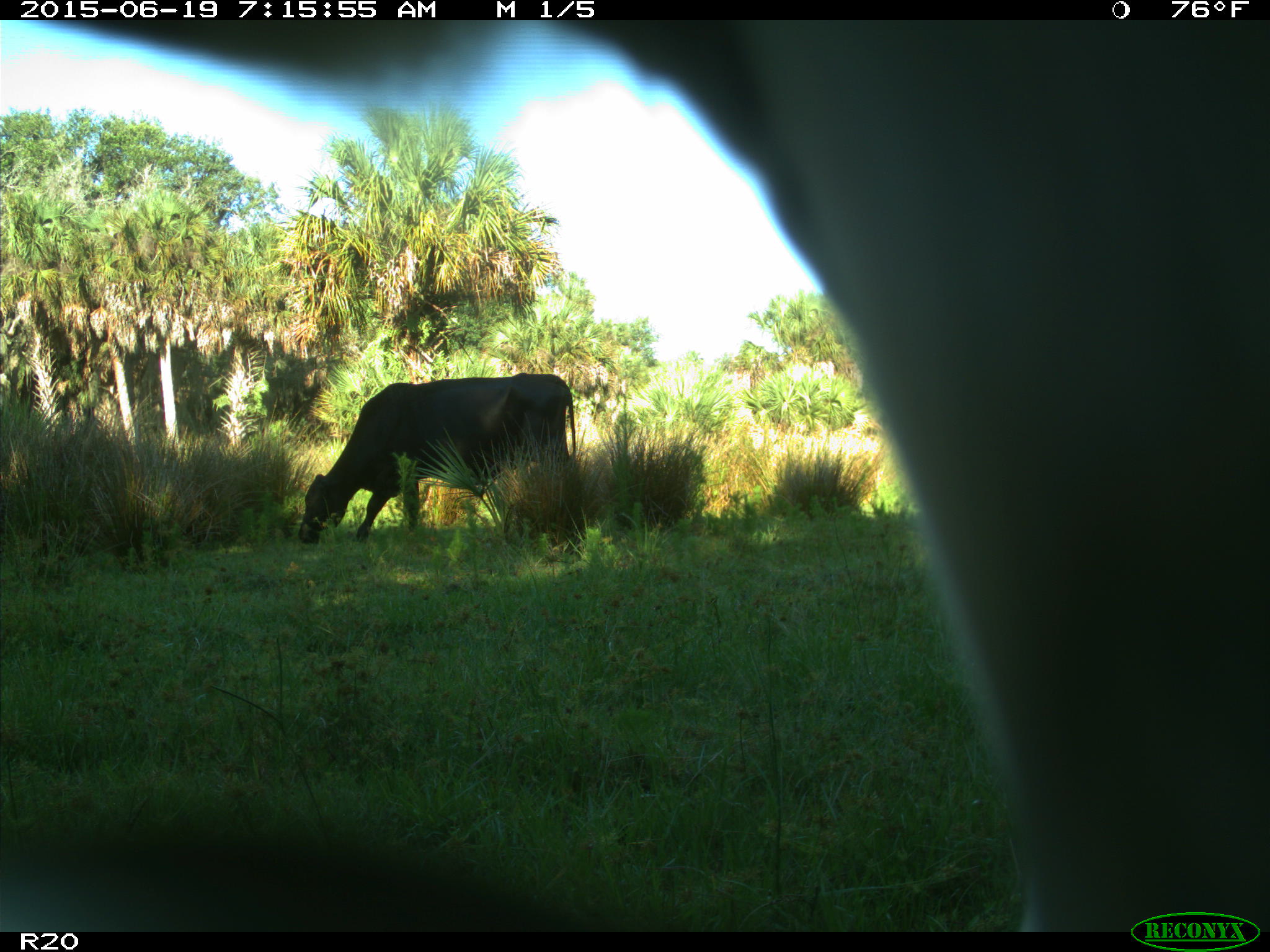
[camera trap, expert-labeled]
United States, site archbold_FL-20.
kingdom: Animalia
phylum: Chordata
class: Mammalia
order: Artiodactyla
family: Bovidae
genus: Bos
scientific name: Bos taurus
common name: domestic cow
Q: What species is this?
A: Bos taurus (domestic cow).